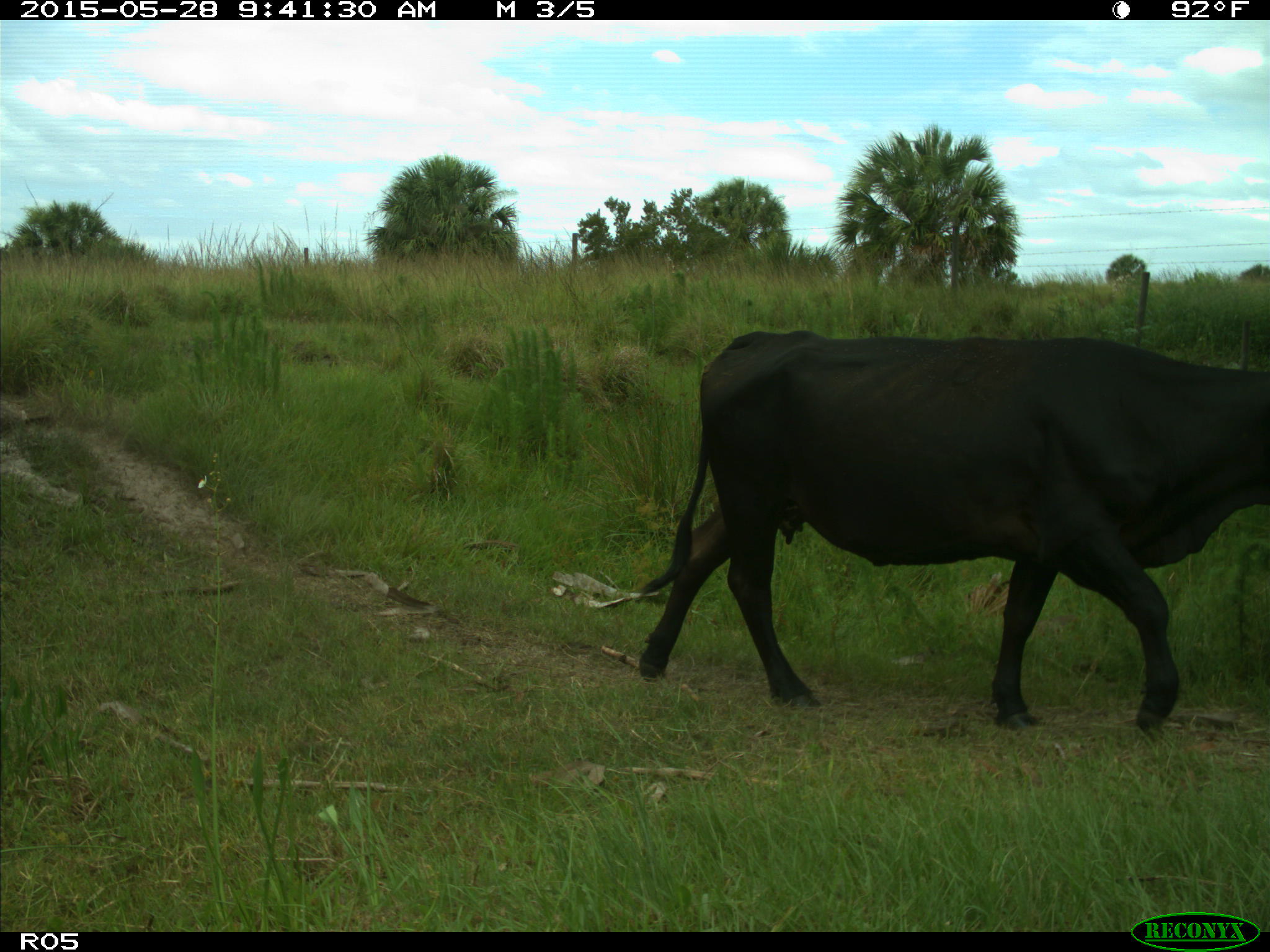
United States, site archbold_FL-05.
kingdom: Animalia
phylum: Chordata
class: Mammalia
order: Artiodactyla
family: Bovidae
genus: Bos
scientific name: Bos taurus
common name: domestic cow